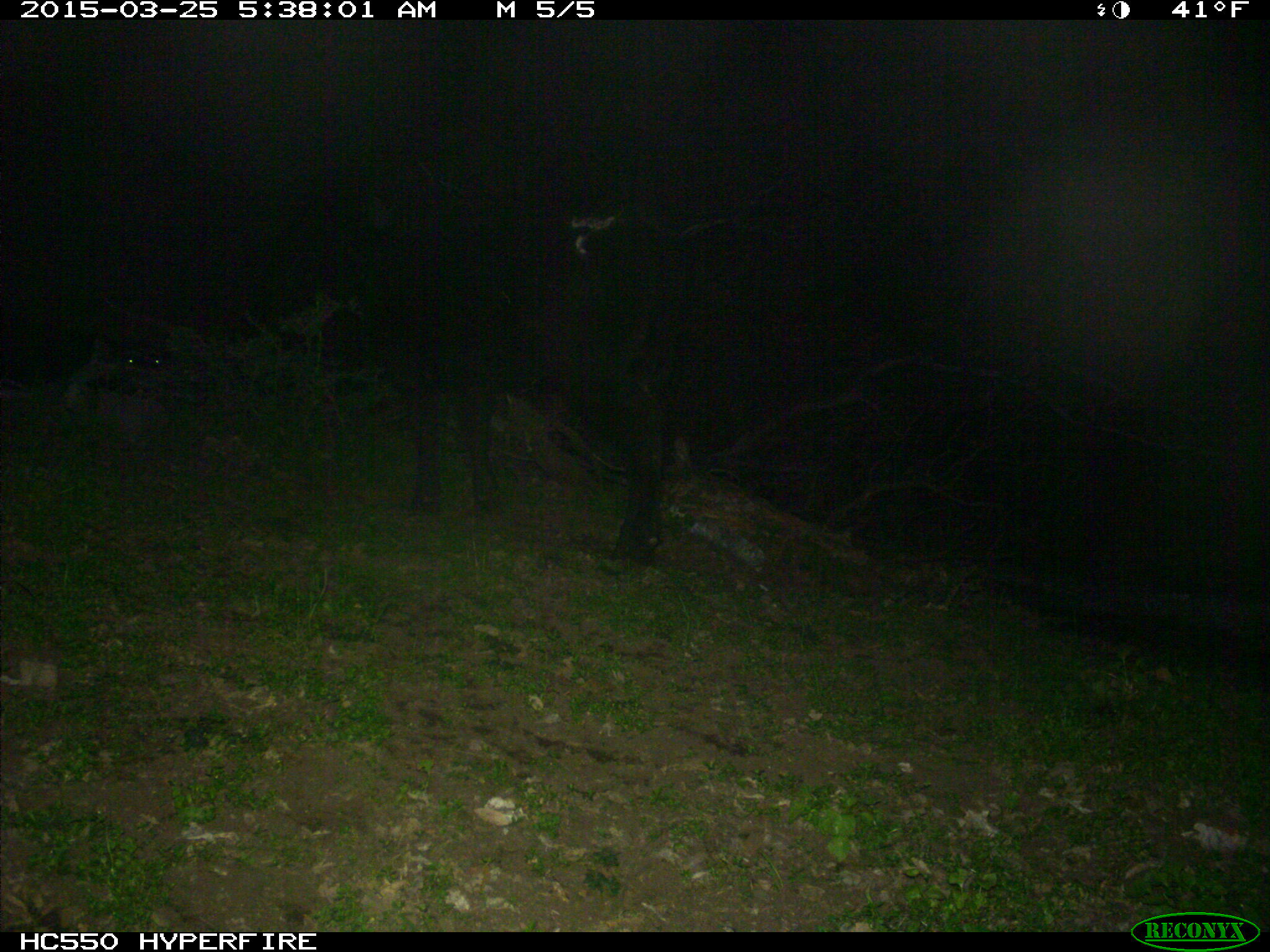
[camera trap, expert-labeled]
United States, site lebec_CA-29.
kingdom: Animalia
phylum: Chordata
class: Mammalia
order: Artiodactyla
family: Bovidae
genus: Bos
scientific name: Bos taurus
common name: domestic cow